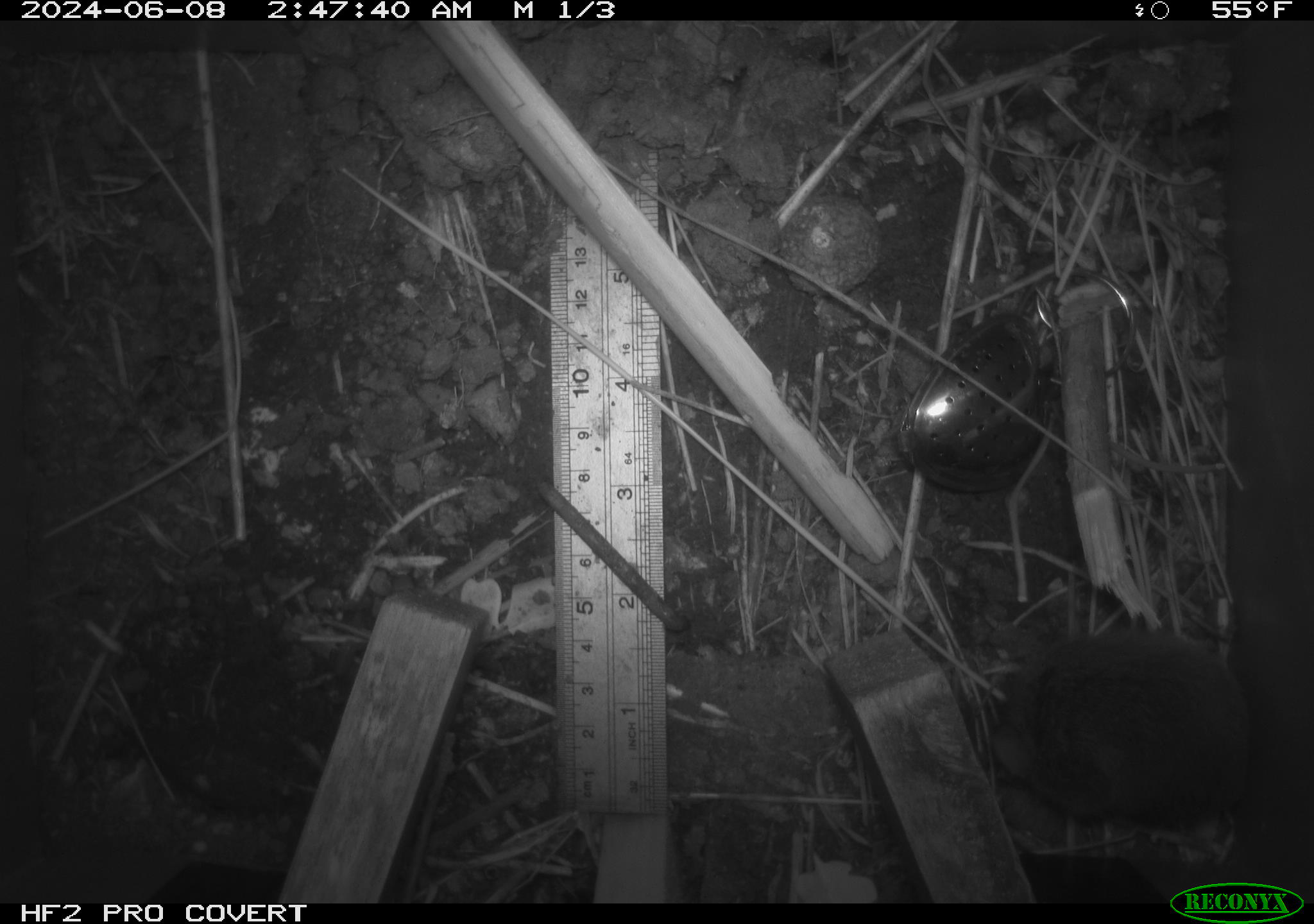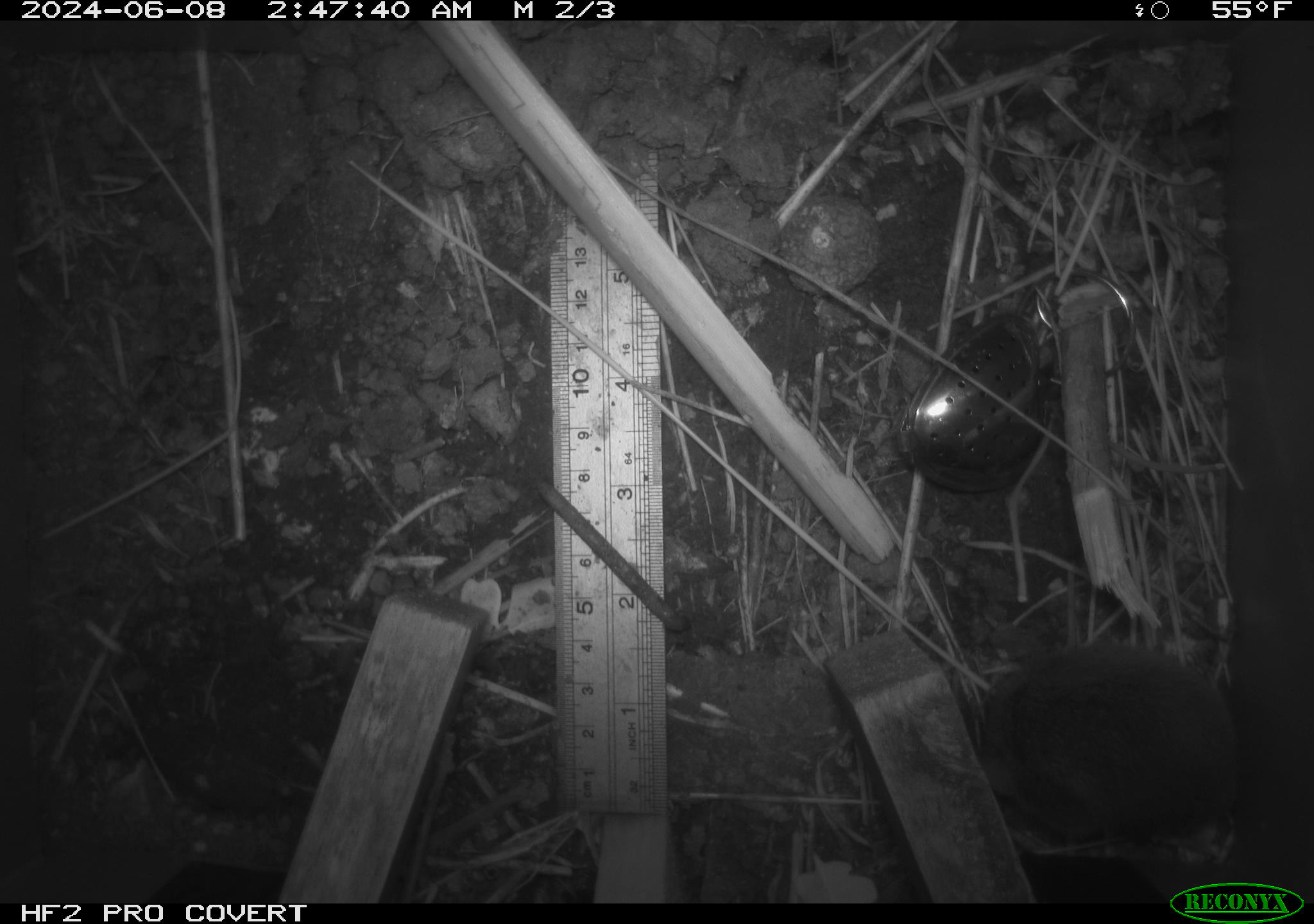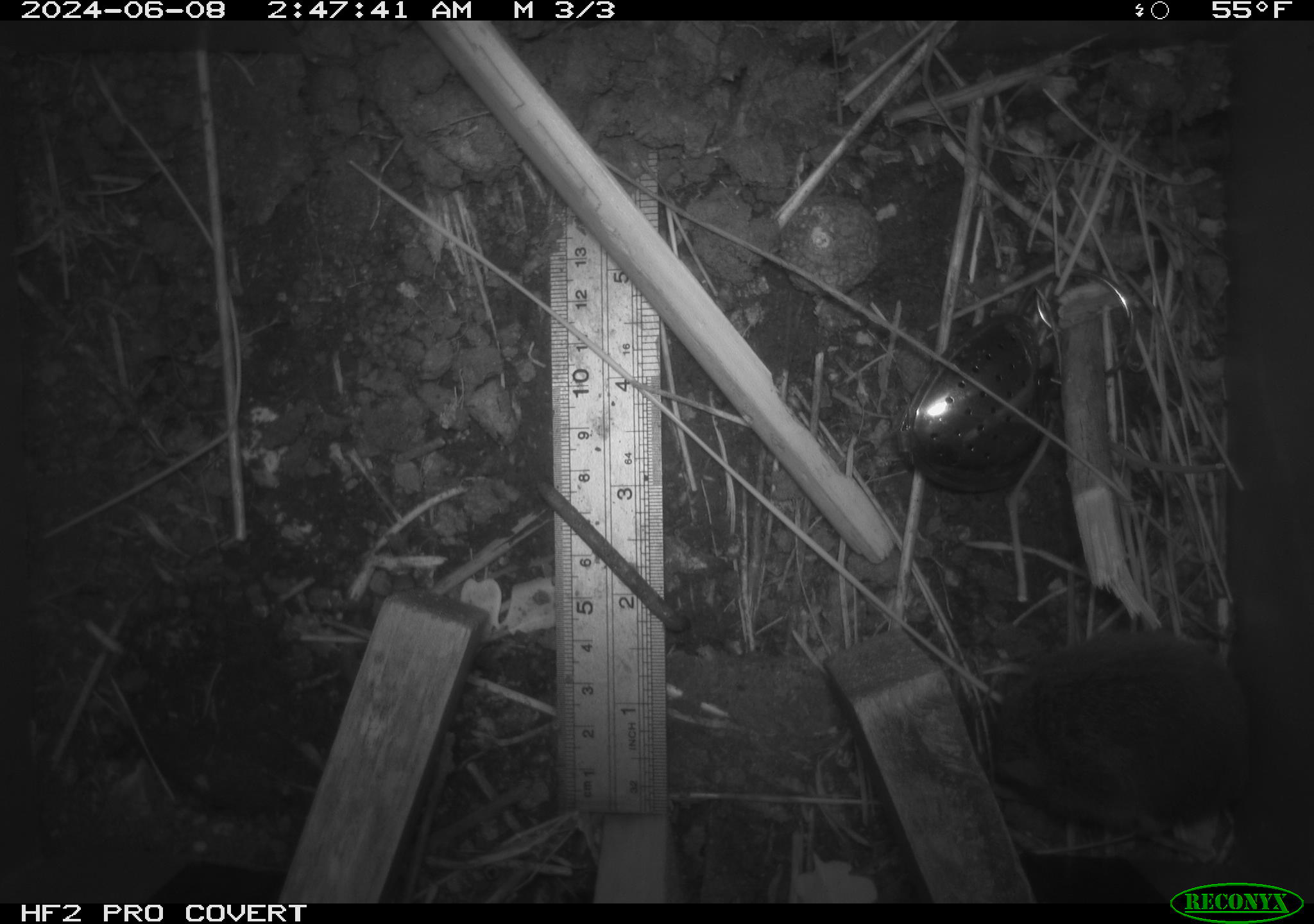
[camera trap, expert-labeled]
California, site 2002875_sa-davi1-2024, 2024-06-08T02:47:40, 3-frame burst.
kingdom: Animalia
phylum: Chordata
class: Mammalia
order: Rodentia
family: Cricetidae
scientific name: Arvicolinae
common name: voles, lemmings, and muskrats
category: arvicolinae subfamily